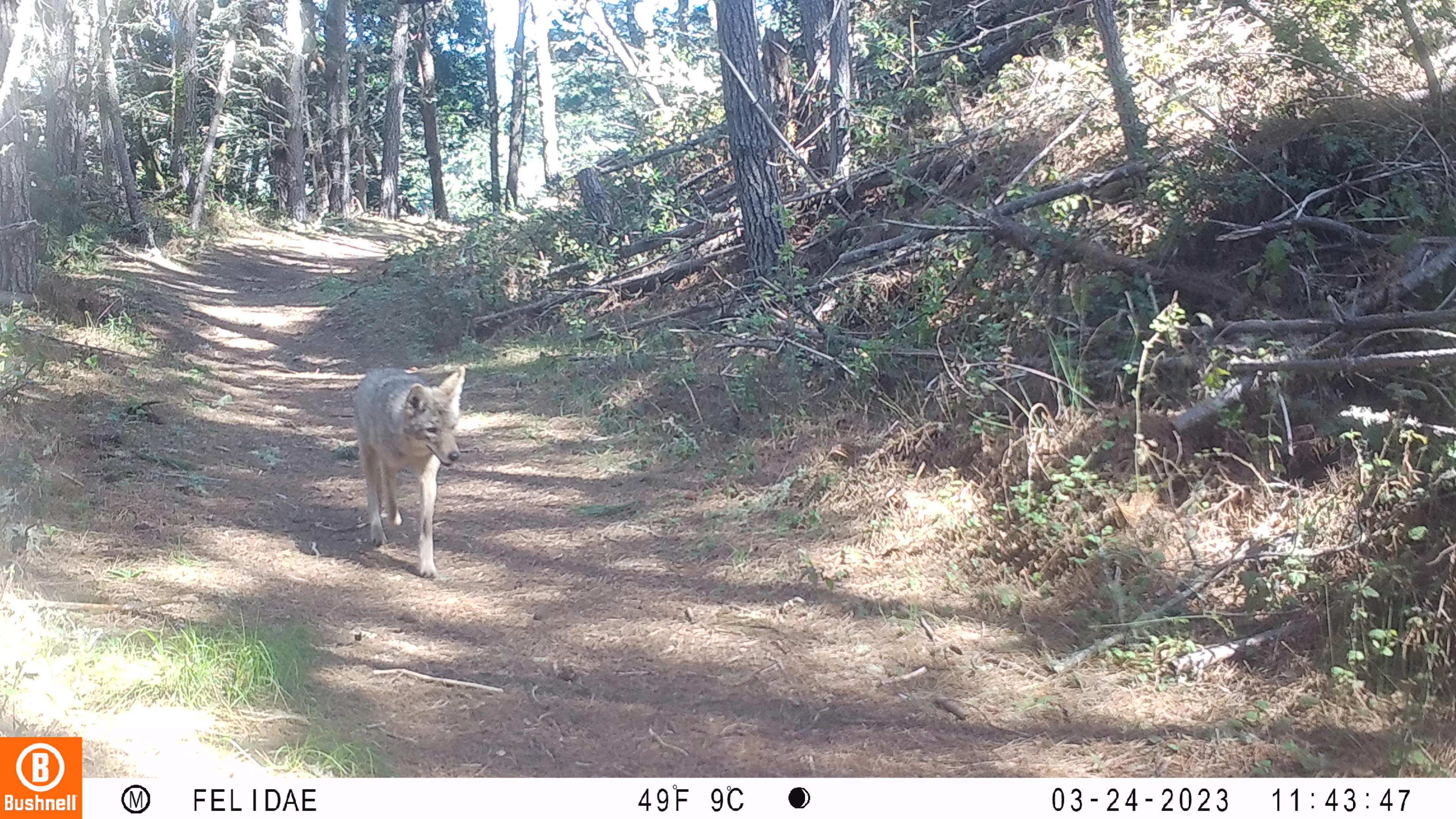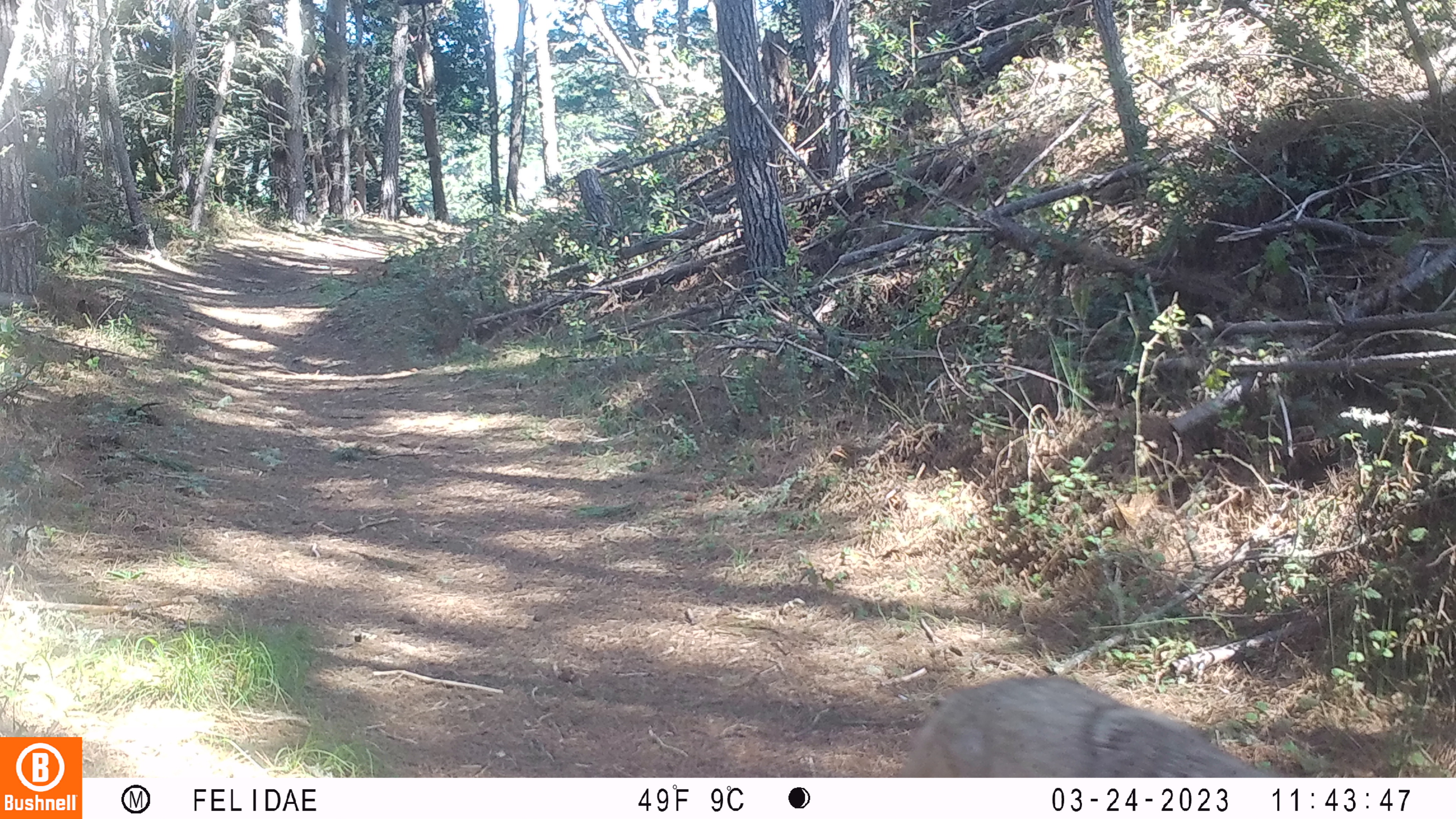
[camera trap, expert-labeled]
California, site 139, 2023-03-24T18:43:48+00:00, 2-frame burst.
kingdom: Animalia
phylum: Chordata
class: Mammalia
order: Carnivora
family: Canidae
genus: Canis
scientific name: Canis latrans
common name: coyote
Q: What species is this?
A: Coyote (Canis latrans).